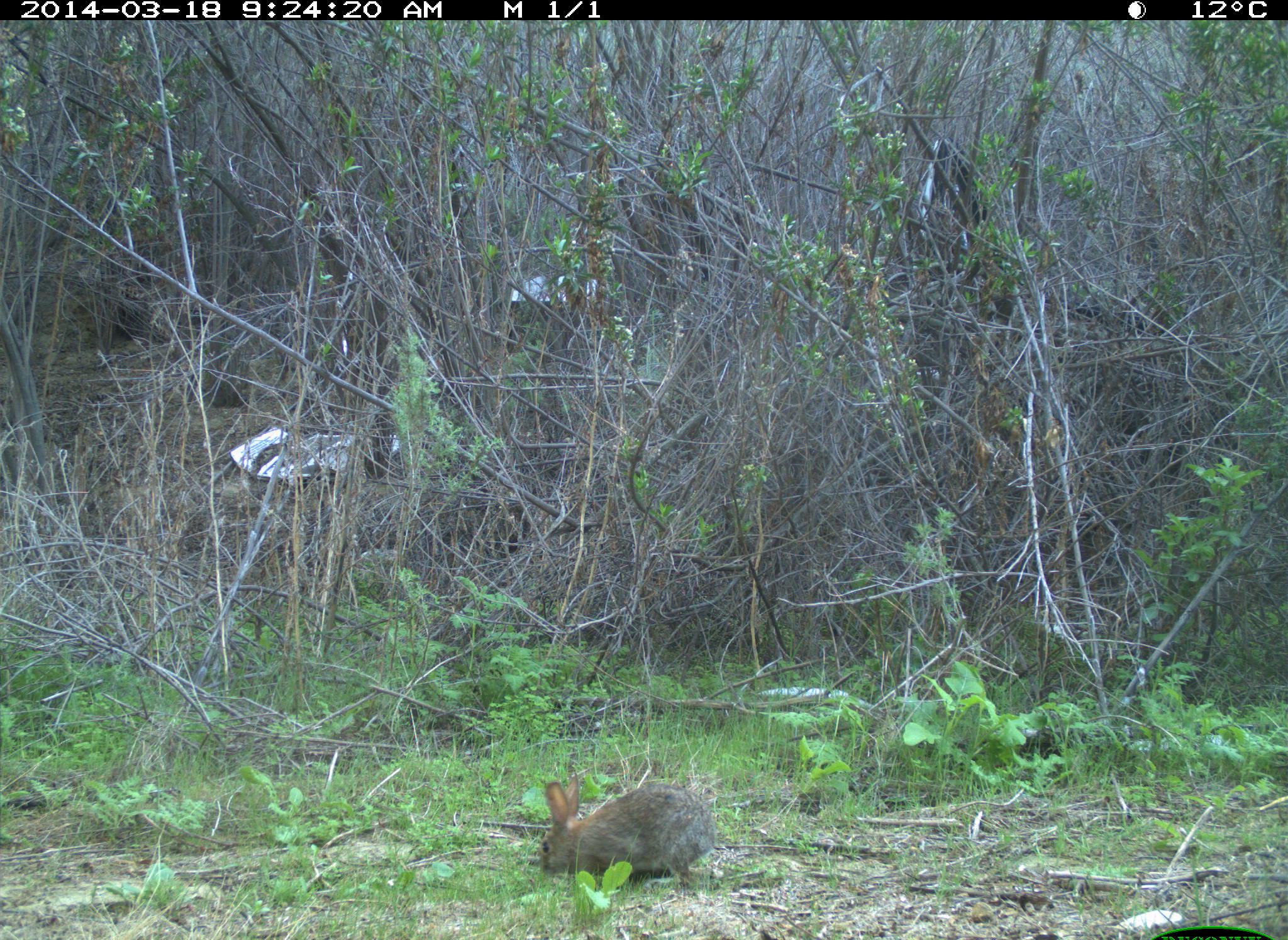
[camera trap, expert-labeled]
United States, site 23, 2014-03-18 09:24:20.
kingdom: Animalia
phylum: Chordata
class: Mammalia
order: Lagomorpha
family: Leporidae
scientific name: Leporidae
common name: rabbits and hares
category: rabbit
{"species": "rabbit (rabbits and hares) (Leporidae)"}